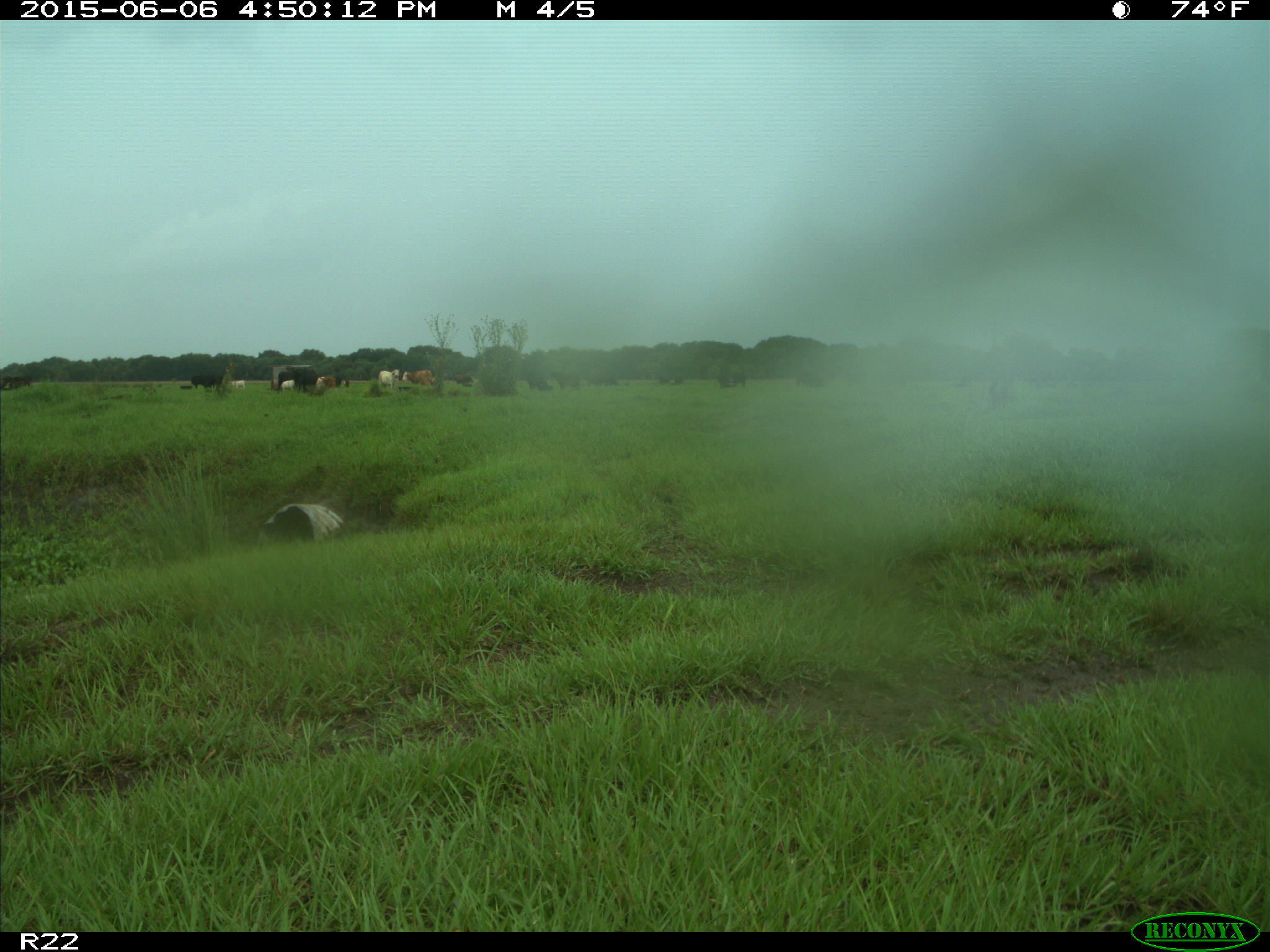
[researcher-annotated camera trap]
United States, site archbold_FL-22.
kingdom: Animalia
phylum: Chordata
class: Mammalia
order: Artiodactyla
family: Bovidae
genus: Bos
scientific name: Bos taurus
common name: domestic cow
Bos taurus (domestic cow).